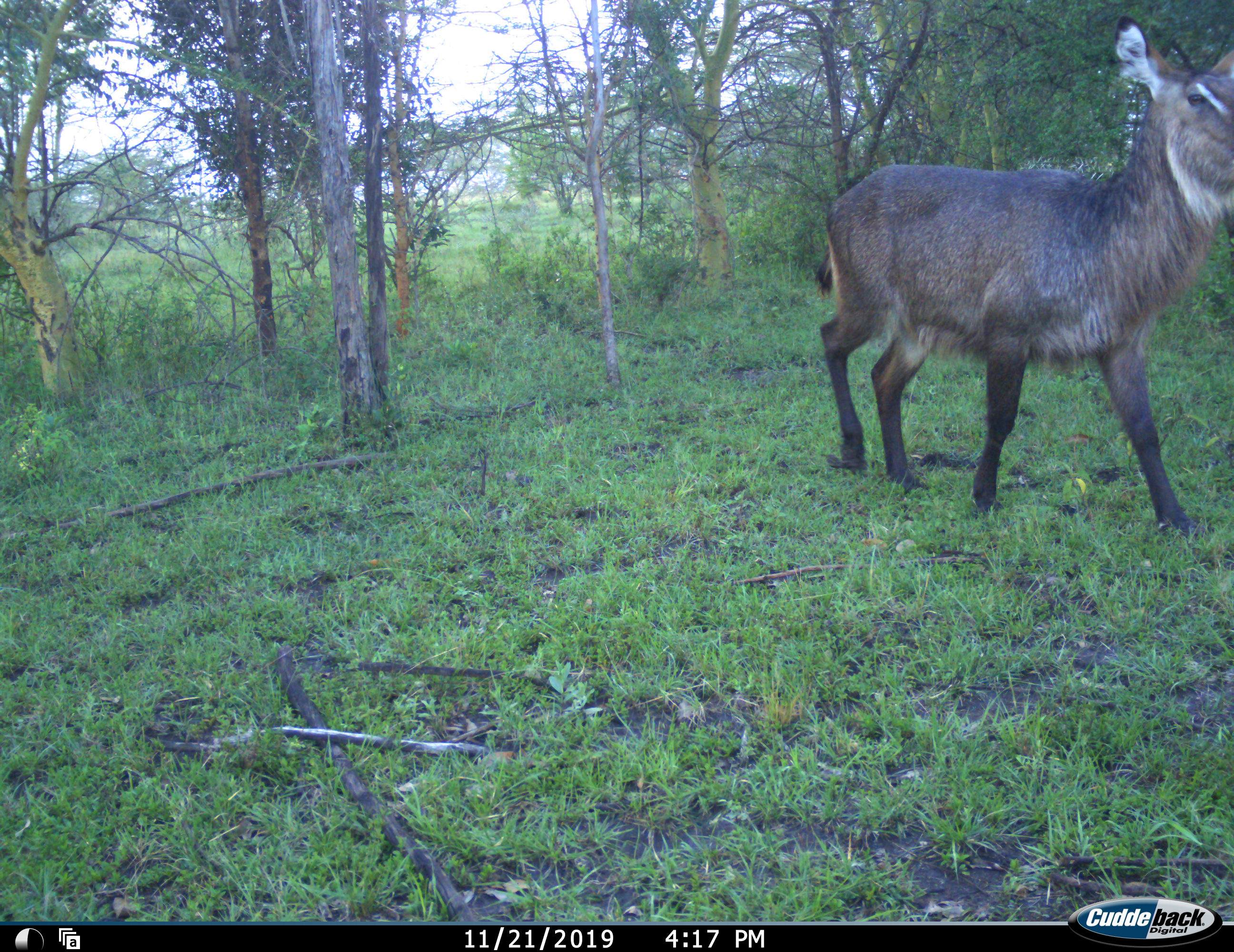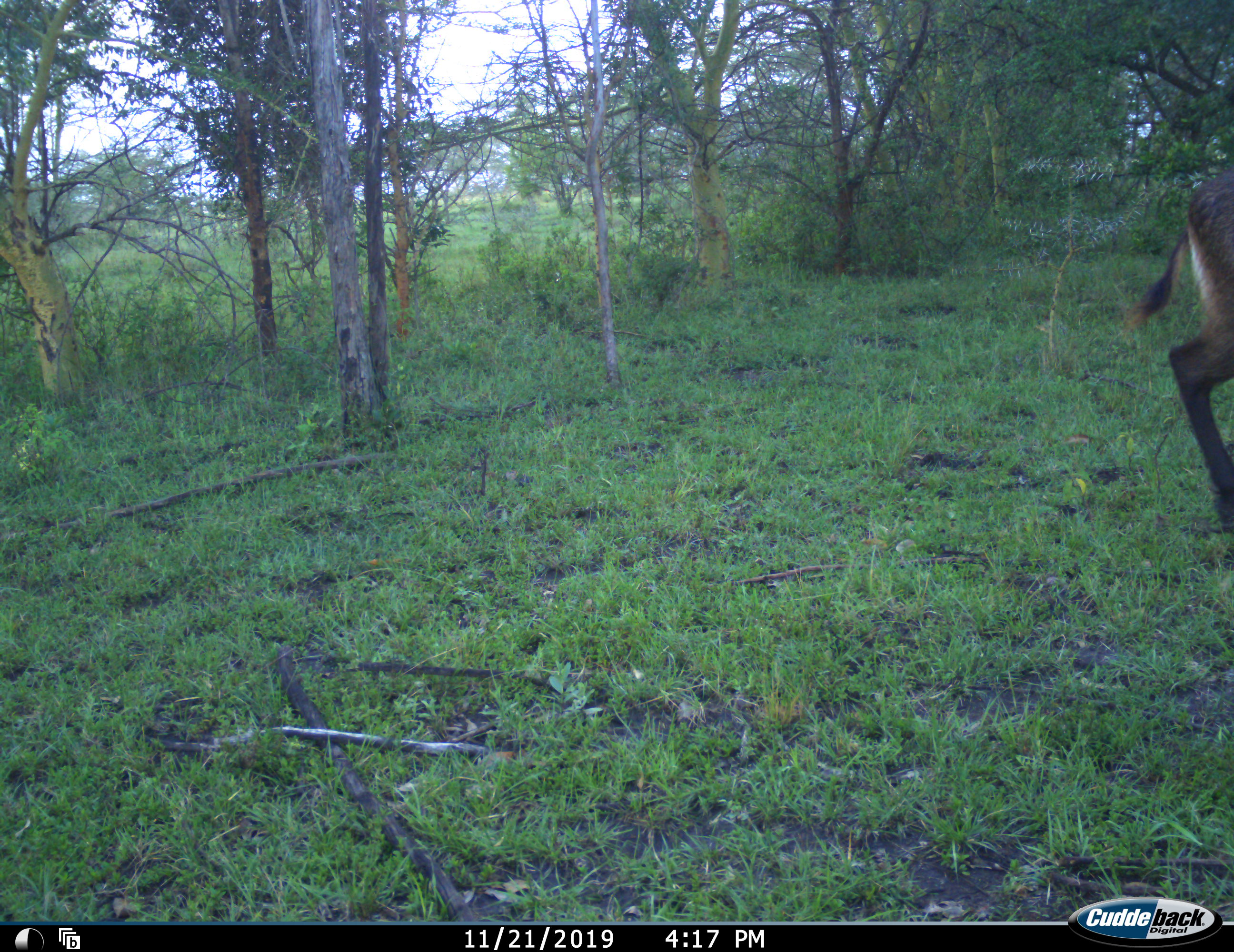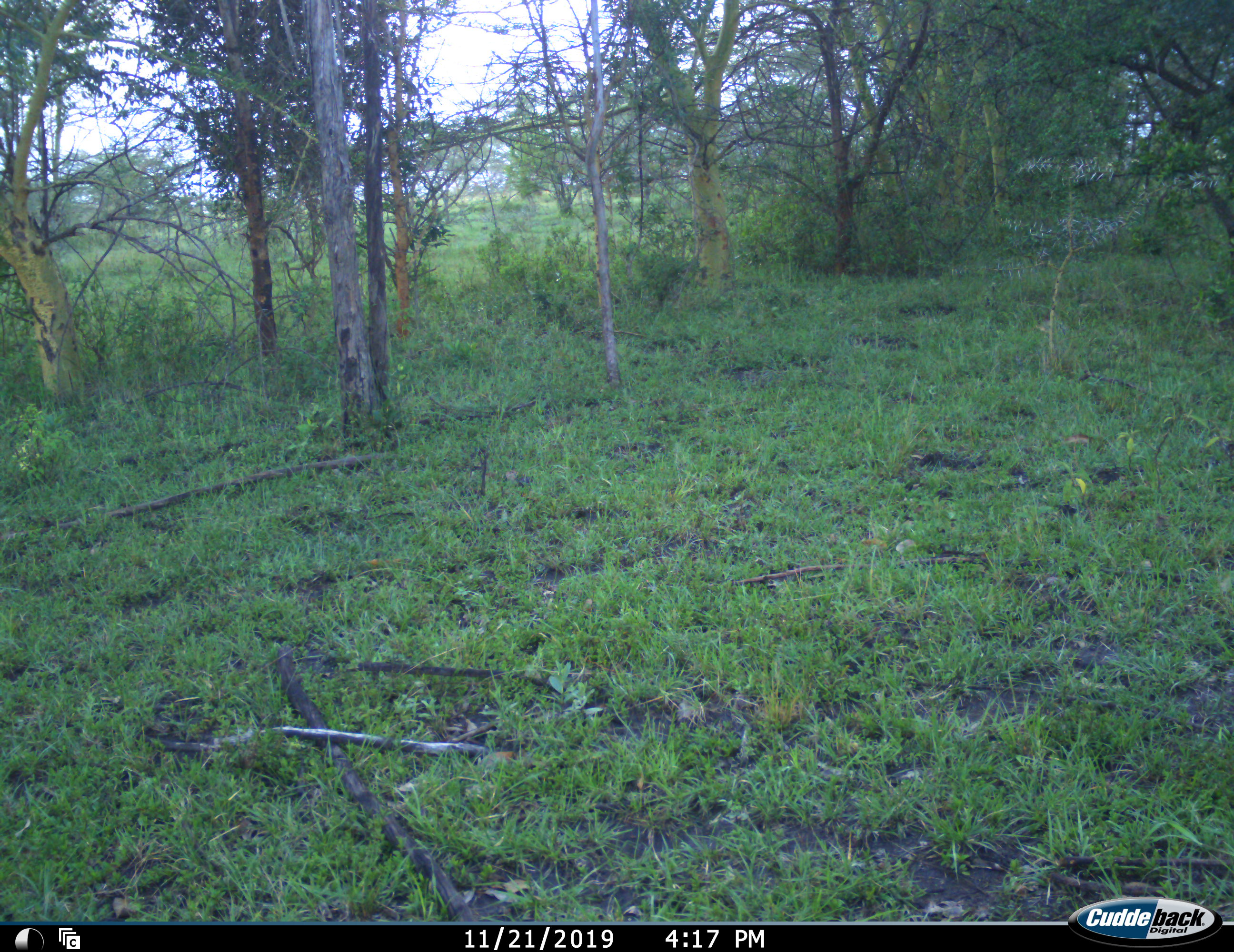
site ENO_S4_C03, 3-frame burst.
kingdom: Animalia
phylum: Chordata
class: Mammalia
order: Artiodactyla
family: Bovidae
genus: Kobus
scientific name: Kobus ellipsiprymnus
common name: waterbuck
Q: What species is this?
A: Waterbuck (Kobus ellipsiprymnus).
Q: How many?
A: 1.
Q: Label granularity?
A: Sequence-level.